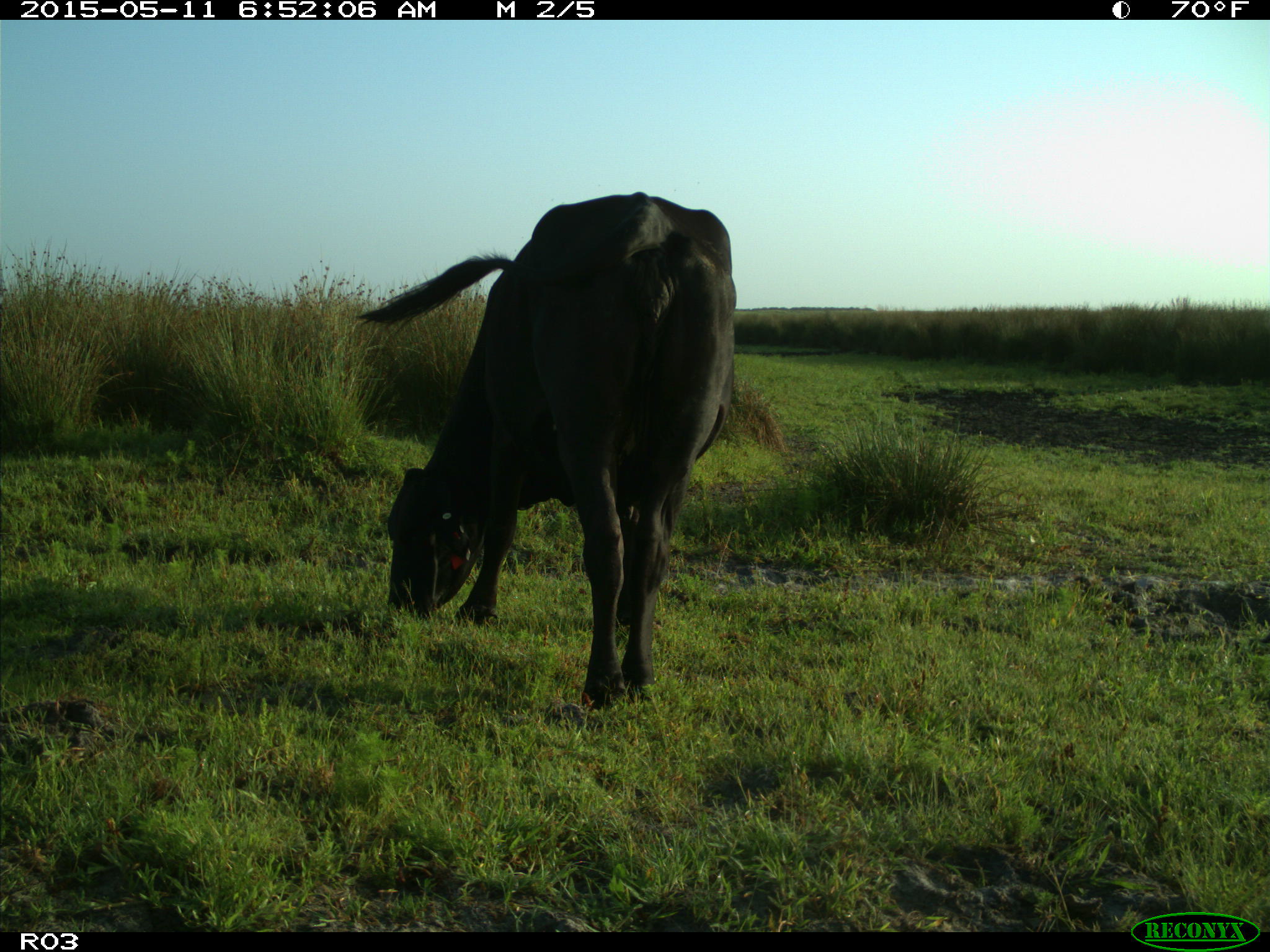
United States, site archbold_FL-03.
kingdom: Animalia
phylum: Chordata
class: Mammalia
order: Artiodactyla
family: Bovidae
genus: Bos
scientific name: Bos taurus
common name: domestic cow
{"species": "Bos taurus (domestic cow)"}